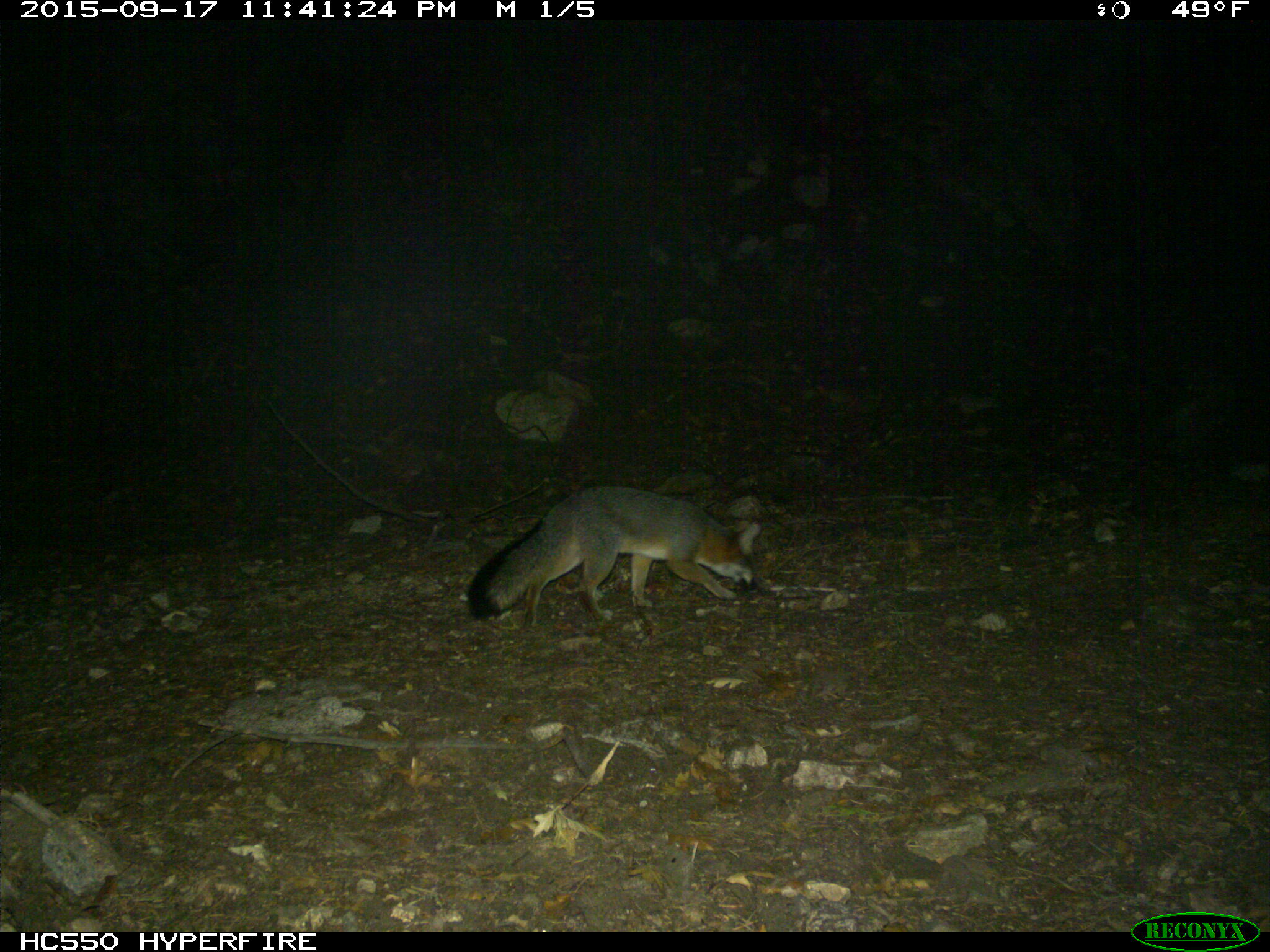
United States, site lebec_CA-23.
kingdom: Animalia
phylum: Chordata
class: Mammalia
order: Carnivora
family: Canidae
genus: Urocyon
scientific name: Urocyon cinereoargenteus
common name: gray fox